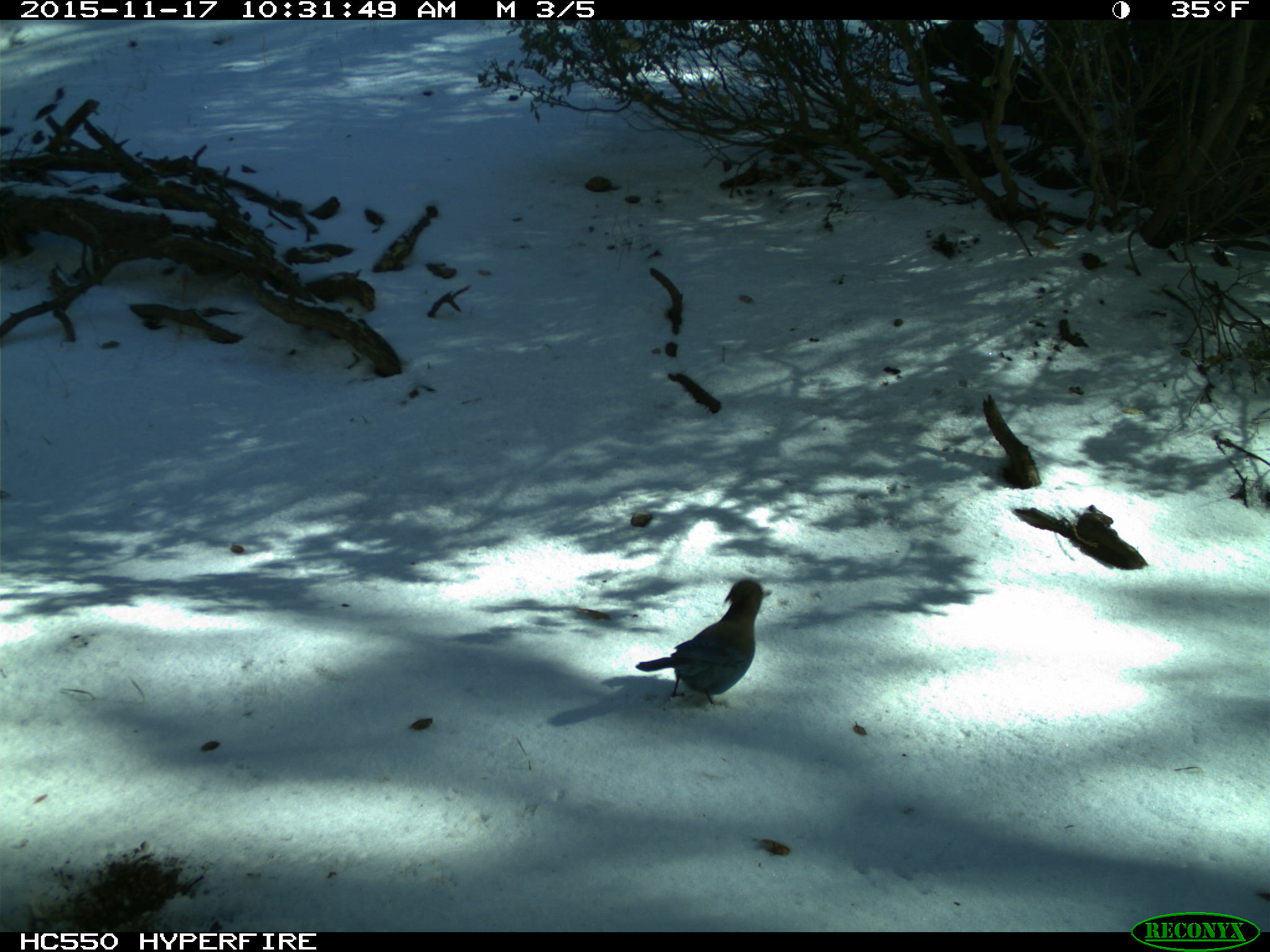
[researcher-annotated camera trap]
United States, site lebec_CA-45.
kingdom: Animalia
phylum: Chordata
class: Aves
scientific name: Aves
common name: birds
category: unidentified bird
Unidentified bird (birds) (Aves).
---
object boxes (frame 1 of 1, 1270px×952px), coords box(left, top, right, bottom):
animal: box(636, 578, 774, 706)